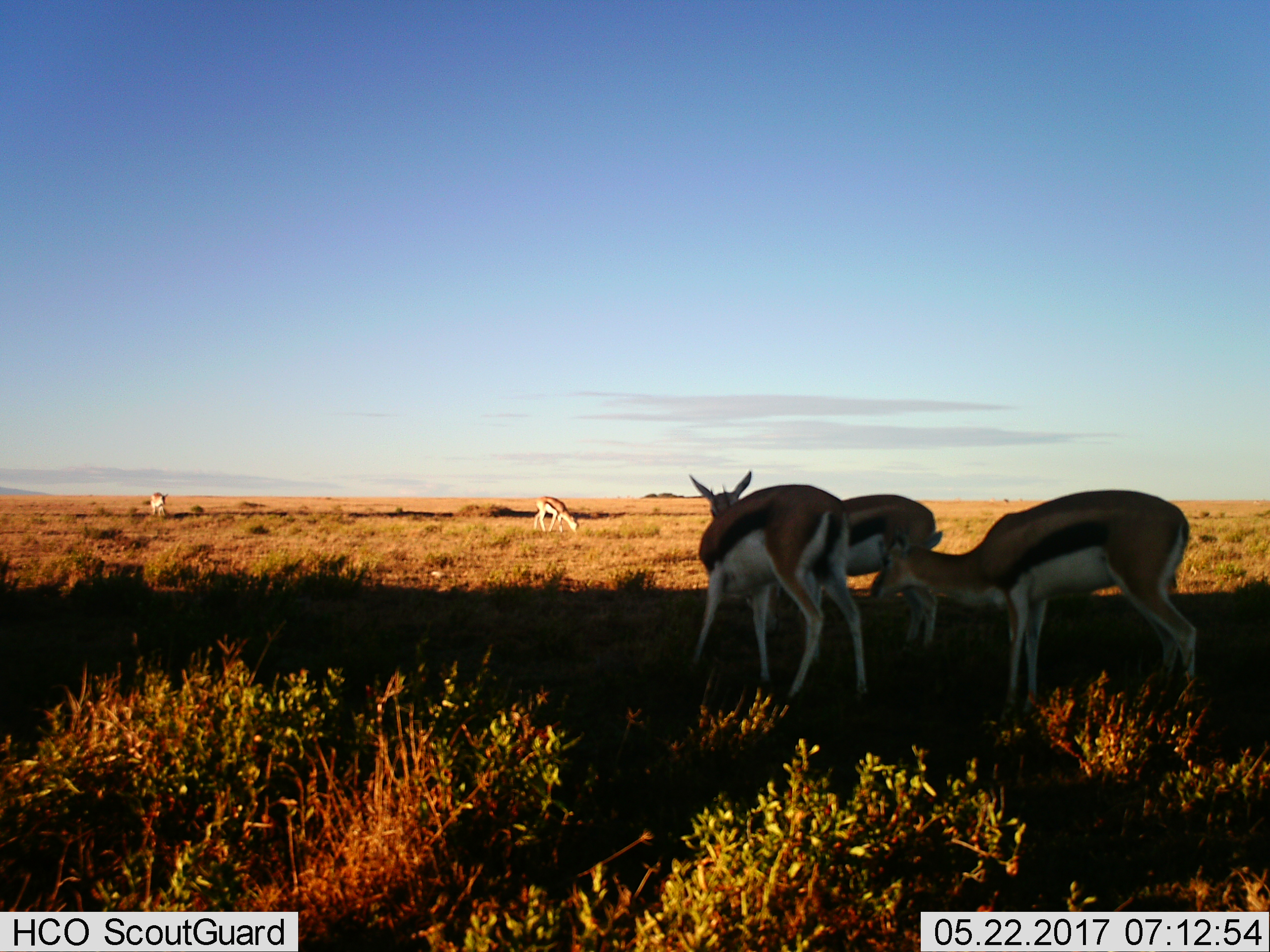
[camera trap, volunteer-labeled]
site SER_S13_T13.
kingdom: Animalia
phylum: Chordata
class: Mammalia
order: Artiodactyla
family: Bovidae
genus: Eudorcas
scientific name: Eudorcas thomsonii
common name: thomson's gazelle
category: gazellethomsons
Gazellethomsons (thomson's gazelle) (Eudorcas thomsonii), count 5. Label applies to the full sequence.